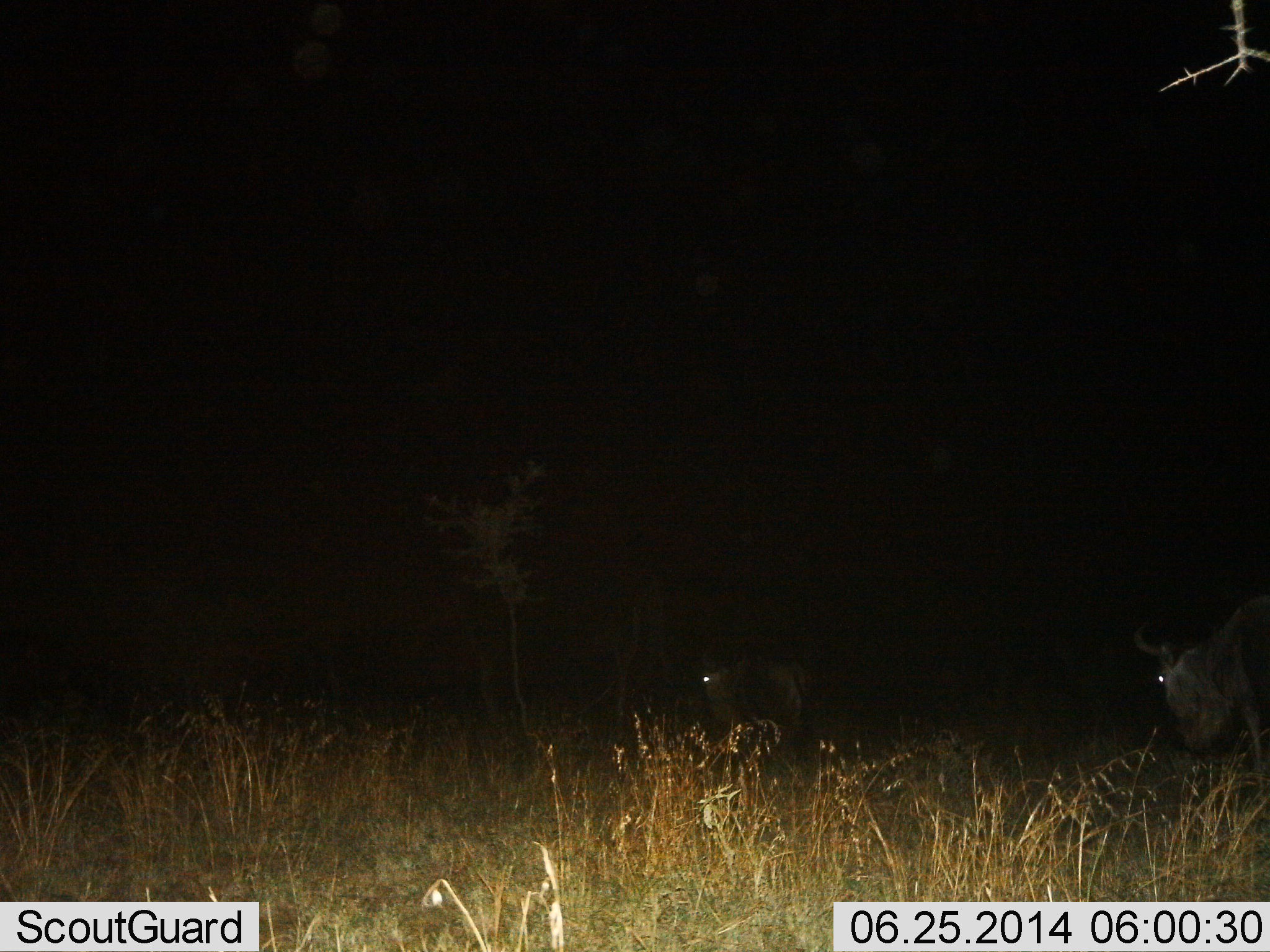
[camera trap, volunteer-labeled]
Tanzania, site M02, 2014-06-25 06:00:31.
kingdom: Animalia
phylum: Chordata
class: Mammalia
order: Artiodactyla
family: Bovidae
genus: Connochaetes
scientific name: Connochaetes taurinus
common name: blue wildebeest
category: wildebeest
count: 2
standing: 58%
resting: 8%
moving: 17%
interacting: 0%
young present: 0%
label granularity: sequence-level